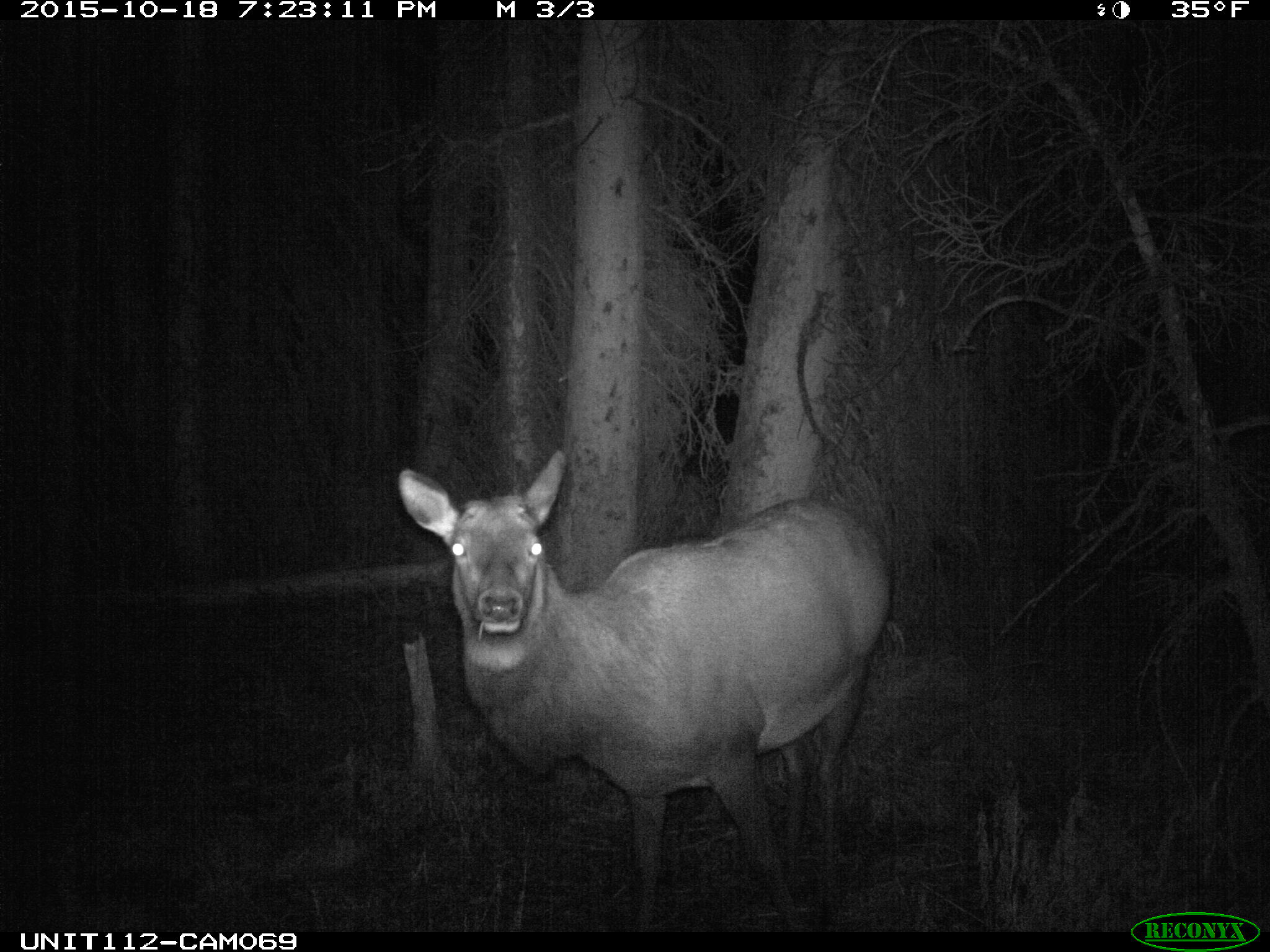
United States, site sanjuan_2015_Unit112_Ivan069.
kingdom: Animalia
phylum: Chordata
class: Mammalia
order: Artiodactyla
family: Cervidae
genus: Cervus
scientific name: Cervus elaphus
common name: red deer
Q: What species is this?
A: Cervus elaphus (red deer).